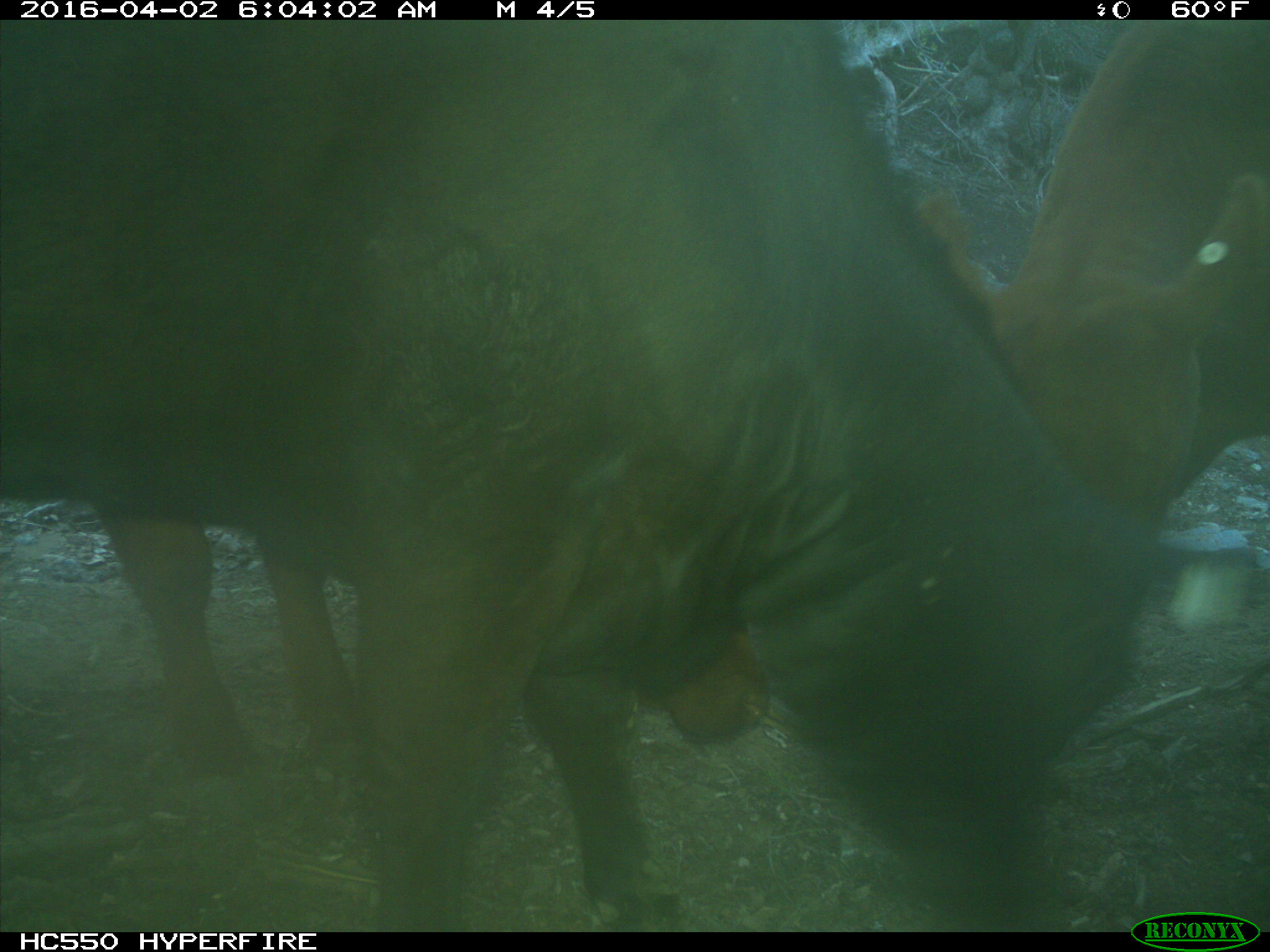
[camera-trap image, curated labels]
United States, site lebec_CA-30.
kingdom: Animalia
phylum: Chordata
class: Mammalia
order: Artiodactyla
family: Bovidae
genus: Bos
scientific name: Bos taurus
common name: domestic cow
Bos taurus (domestic cow).